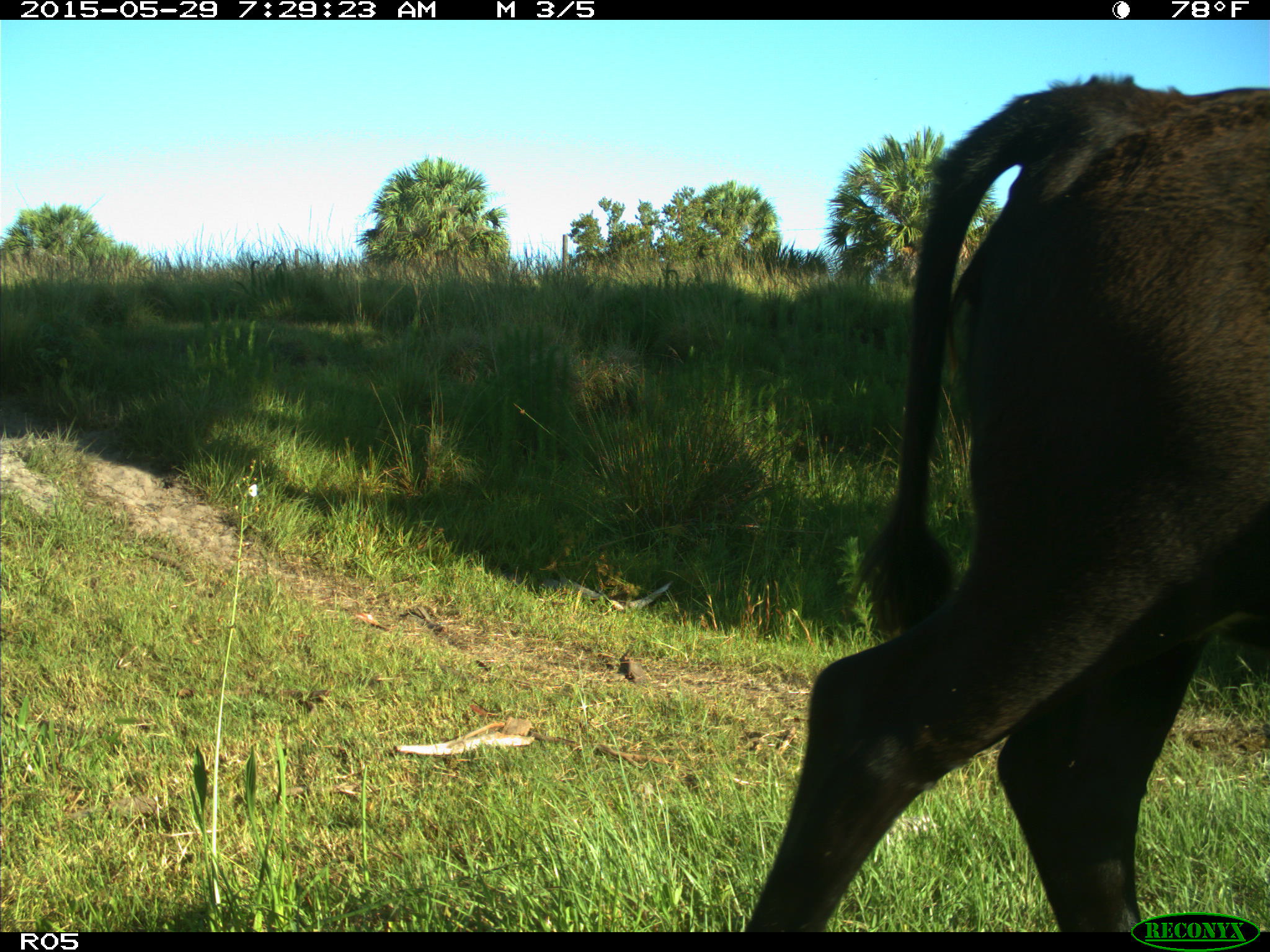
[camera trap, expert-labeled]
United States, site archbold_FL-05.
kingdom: Animalia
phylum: Chordata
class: Mammalia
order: Artiodactyla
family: Bovidae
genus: Bos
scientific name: Bos taurus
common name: domestic cow